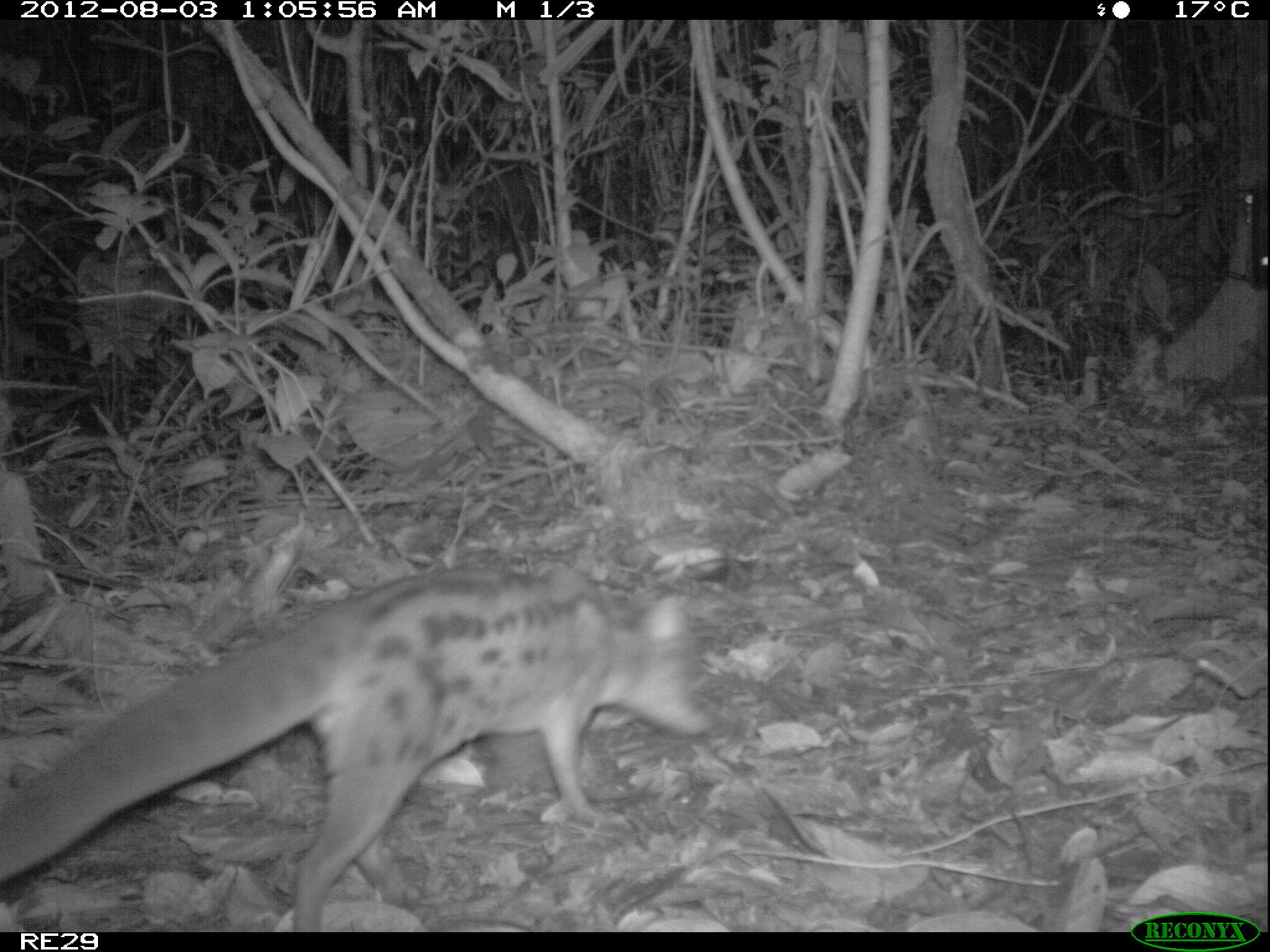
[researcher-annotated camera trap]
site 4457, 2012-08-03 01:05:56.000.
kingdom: Animalia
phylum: Chordata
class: Mammalia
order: Carnivora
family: Eupleridae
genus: Fossa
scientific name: Fossa fossana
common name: fanaloka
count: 1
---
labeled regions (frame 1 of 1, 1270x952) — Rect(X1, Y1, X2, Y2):
fossa fossana: Rect(0, 559, 711, 929)